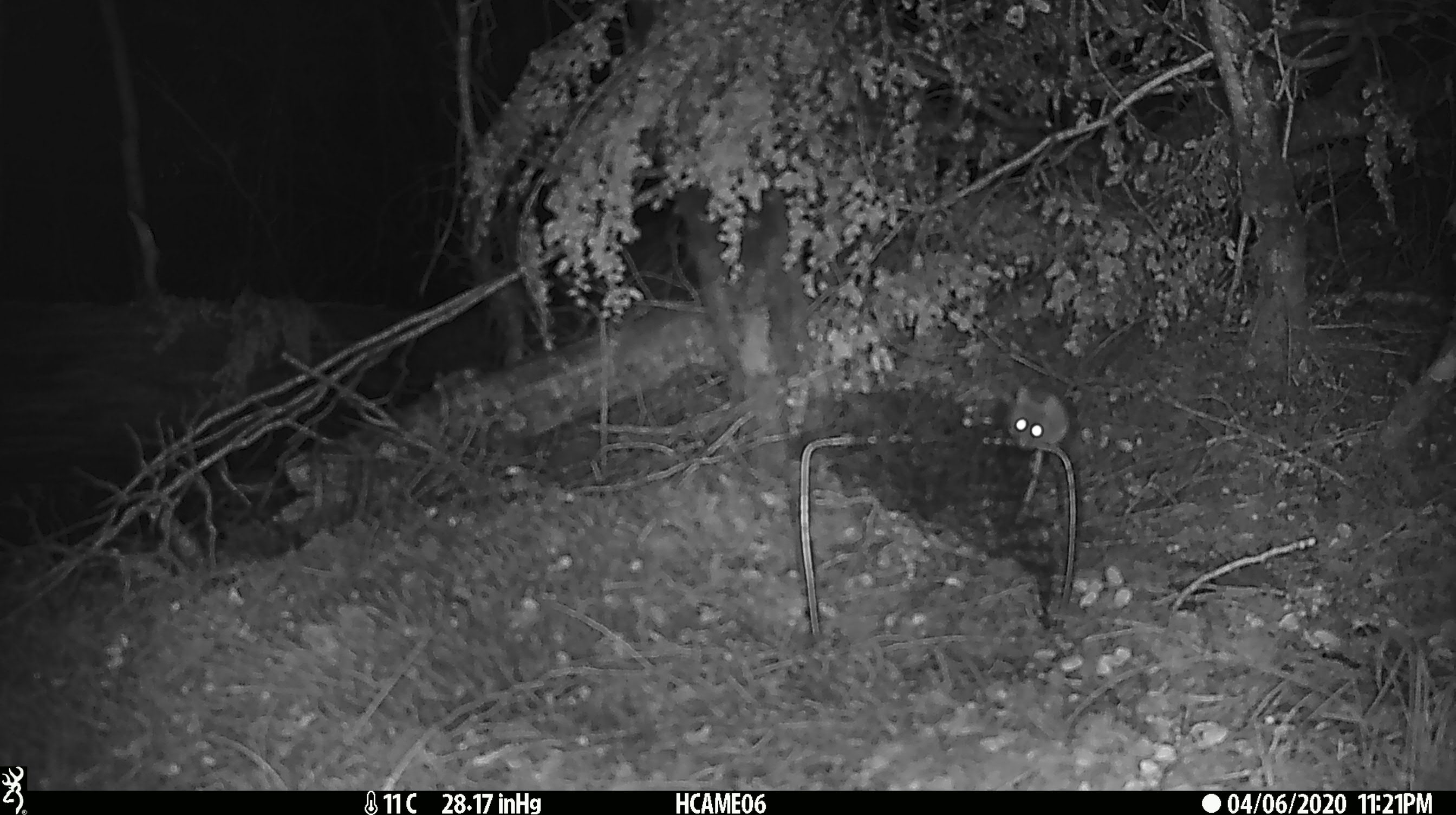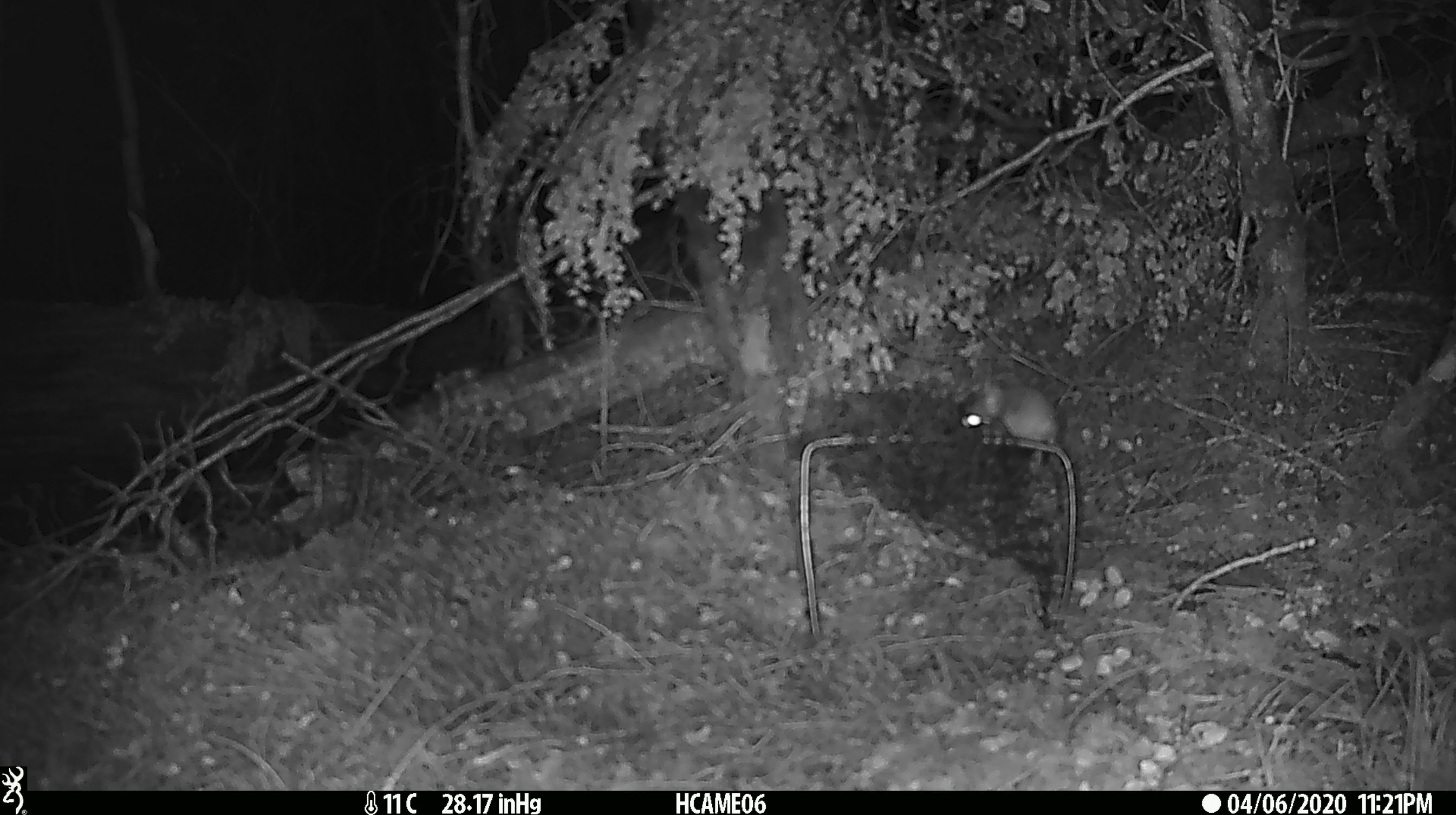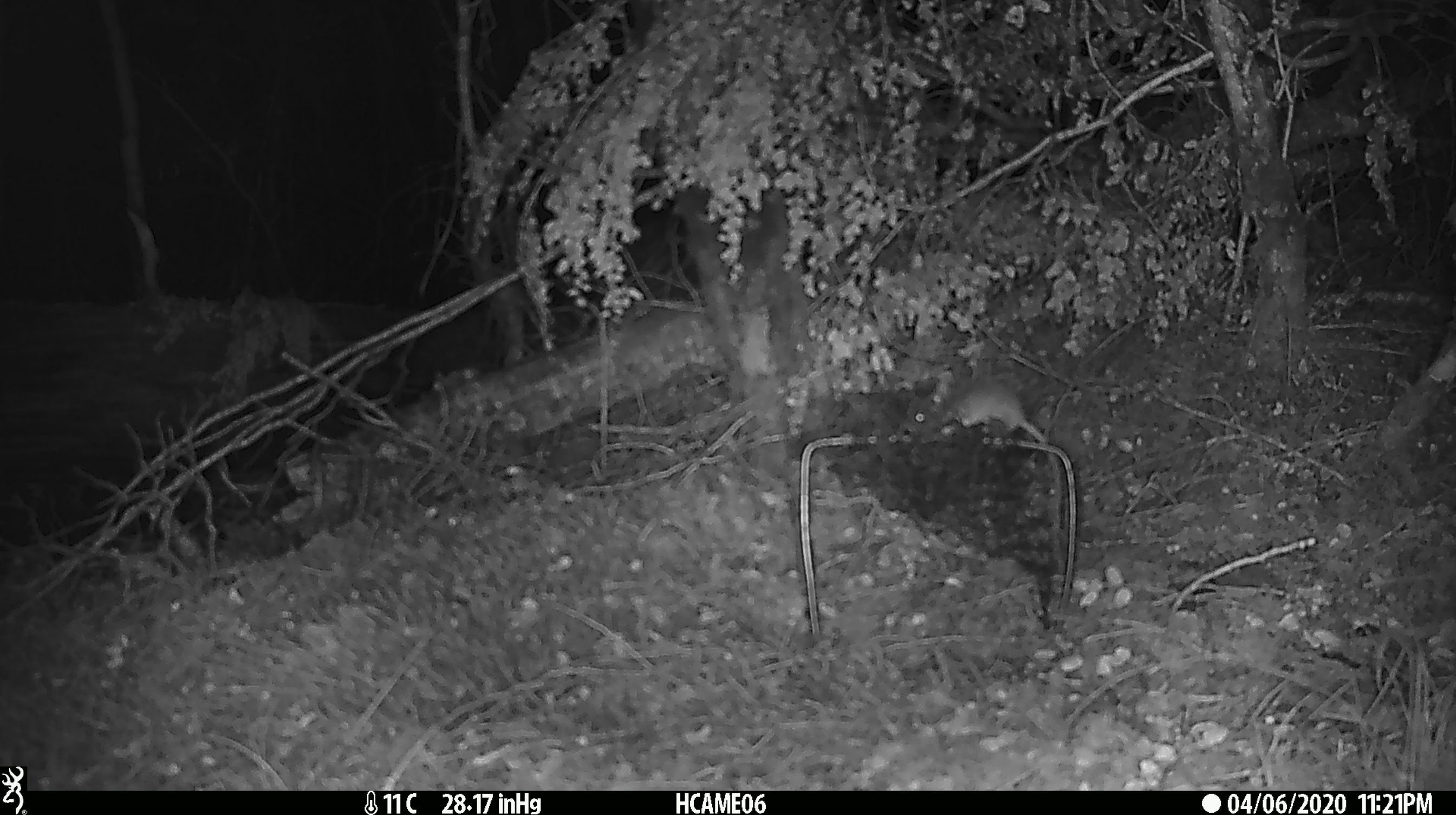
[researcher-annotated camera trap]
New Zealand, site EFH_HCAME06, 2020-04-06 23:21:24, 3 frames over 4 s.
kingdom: Animalia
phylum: Chordata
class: Mammalia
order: Rodentia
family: Muridae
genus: Mus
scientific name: Mus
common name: mouse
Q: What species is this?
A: Mouse (Mus).